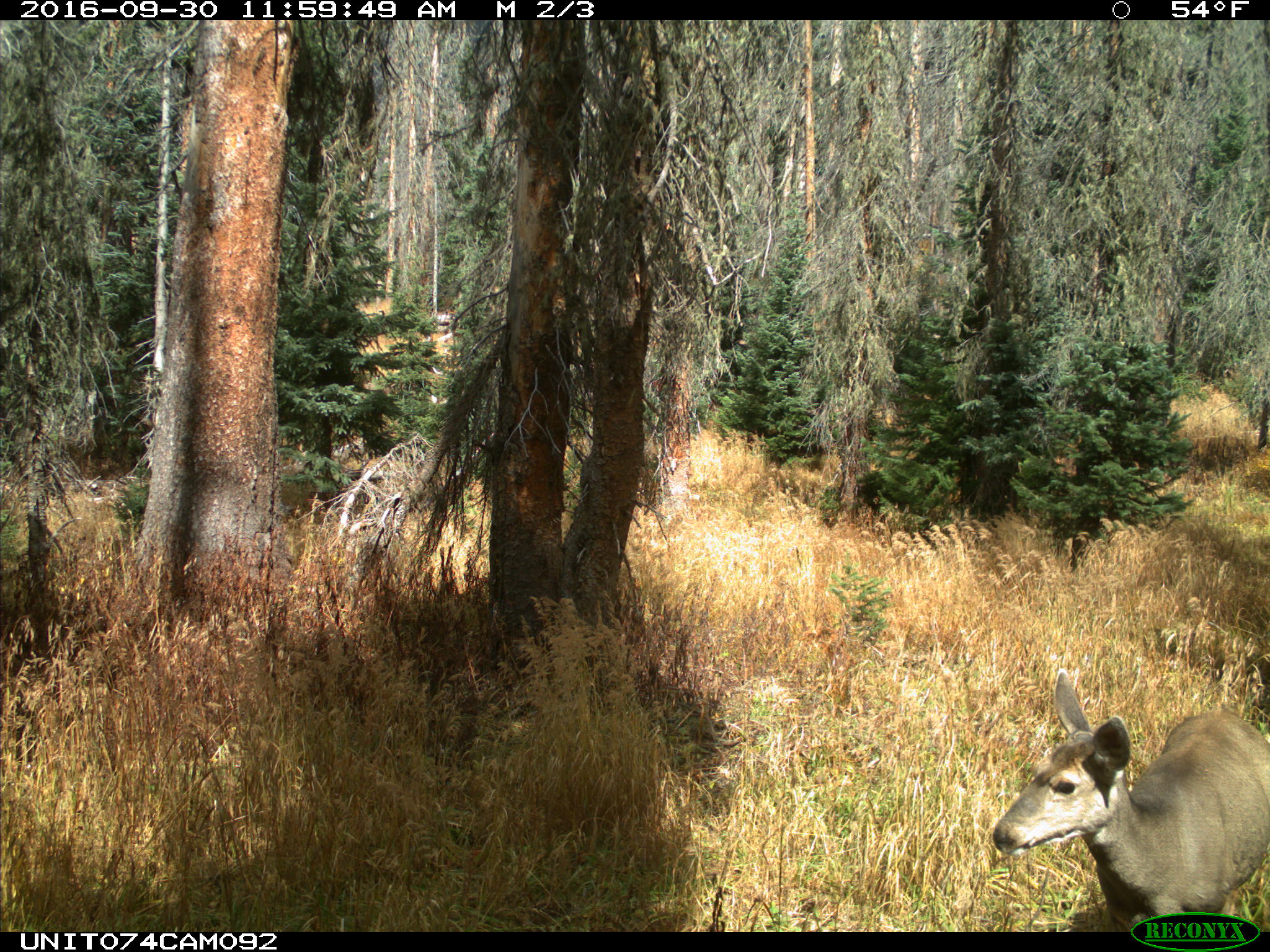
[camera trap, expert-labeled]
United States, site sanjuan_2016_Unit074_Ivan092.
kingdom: Animalia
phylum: Chordata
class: Mammalia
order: Artiodactyla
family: Cervidae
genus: Odocoileus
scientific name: Odocoileus hemionus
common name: mule deer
Odocoileus hemionus (mule deer).